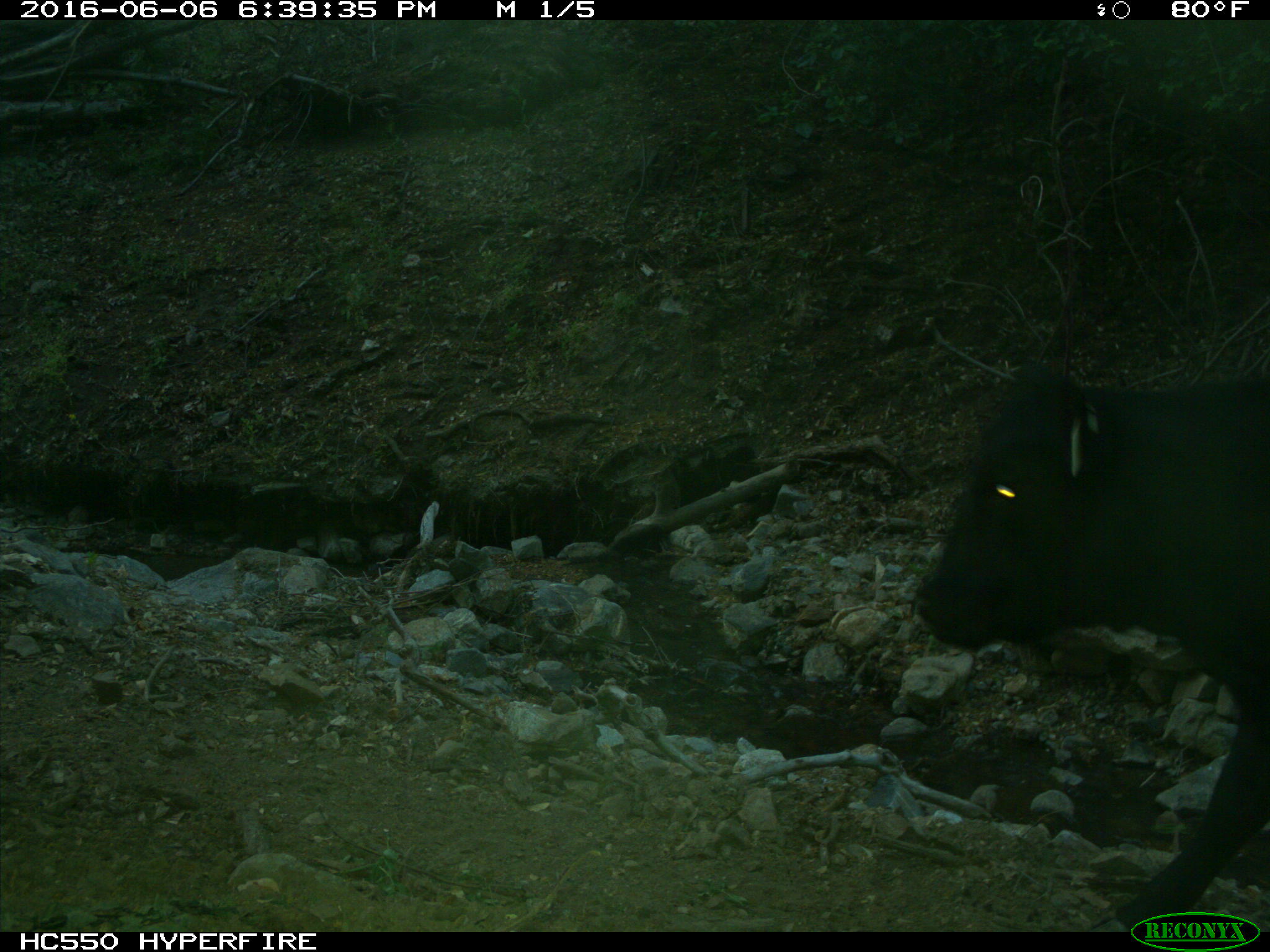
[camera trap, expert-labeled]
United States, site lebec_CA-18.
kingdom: Animalia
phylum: Chordata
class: Mammalia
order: Artiodactyla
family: Bovidae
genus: Bos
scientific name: Bos taurus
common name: domestic cow